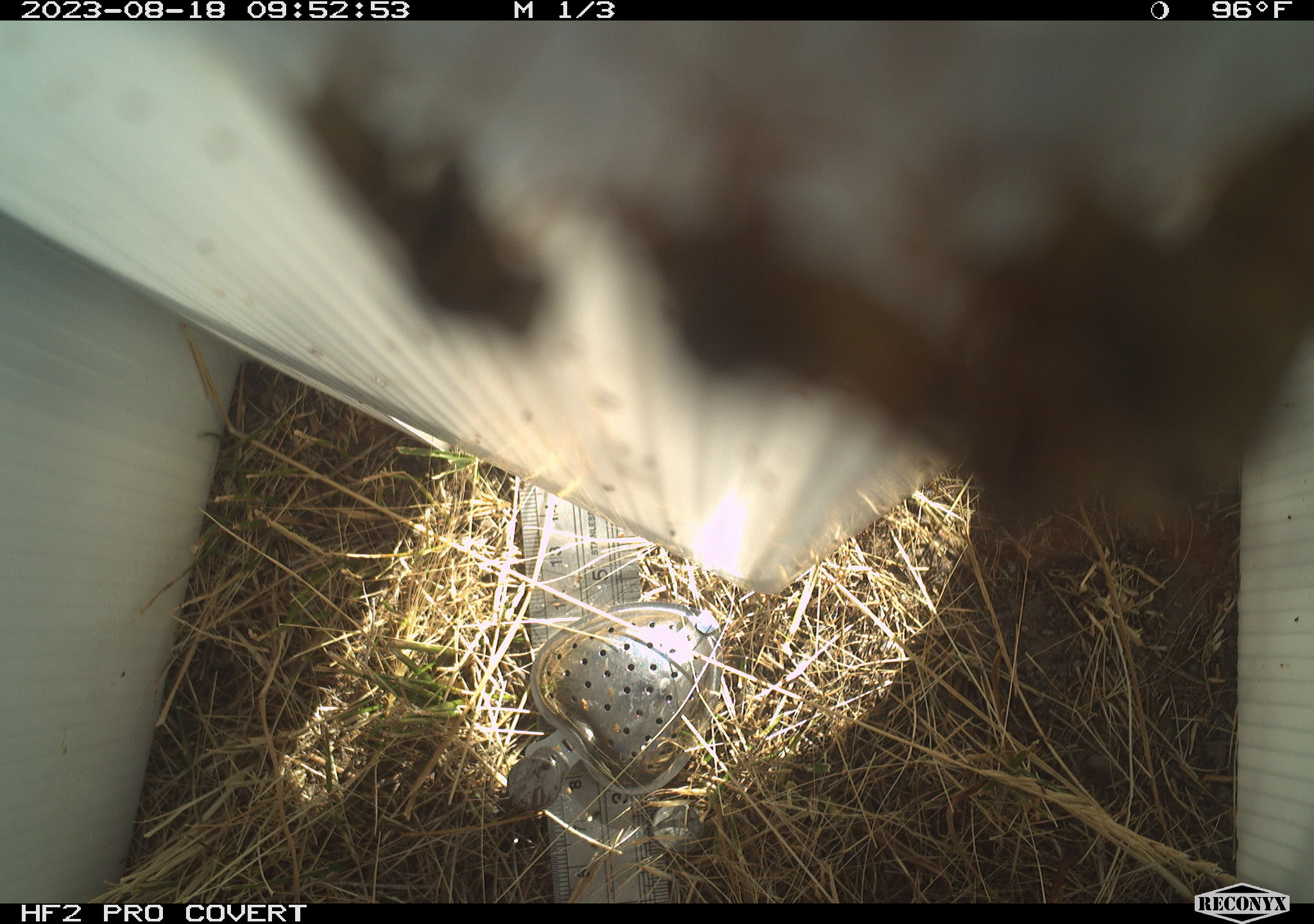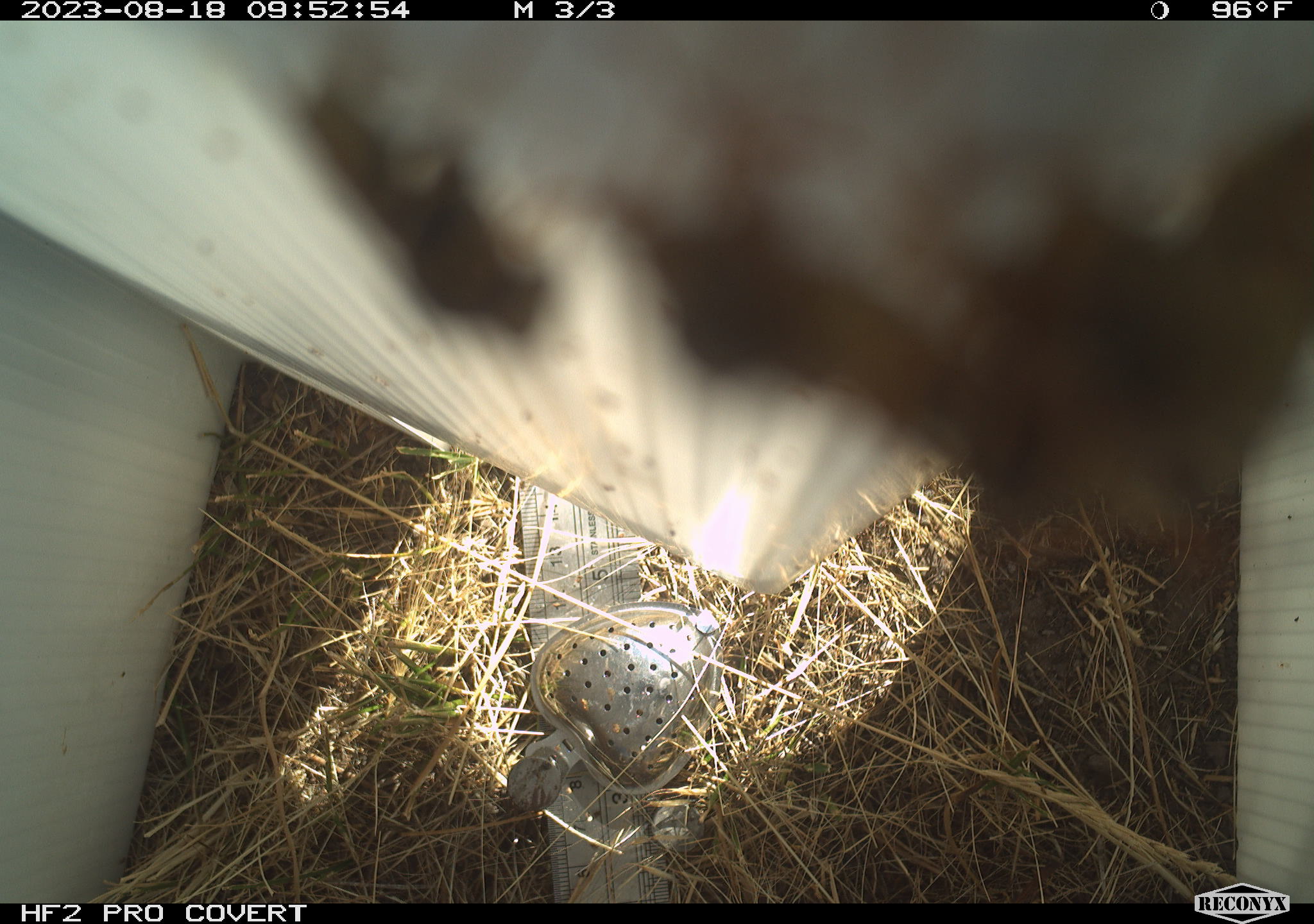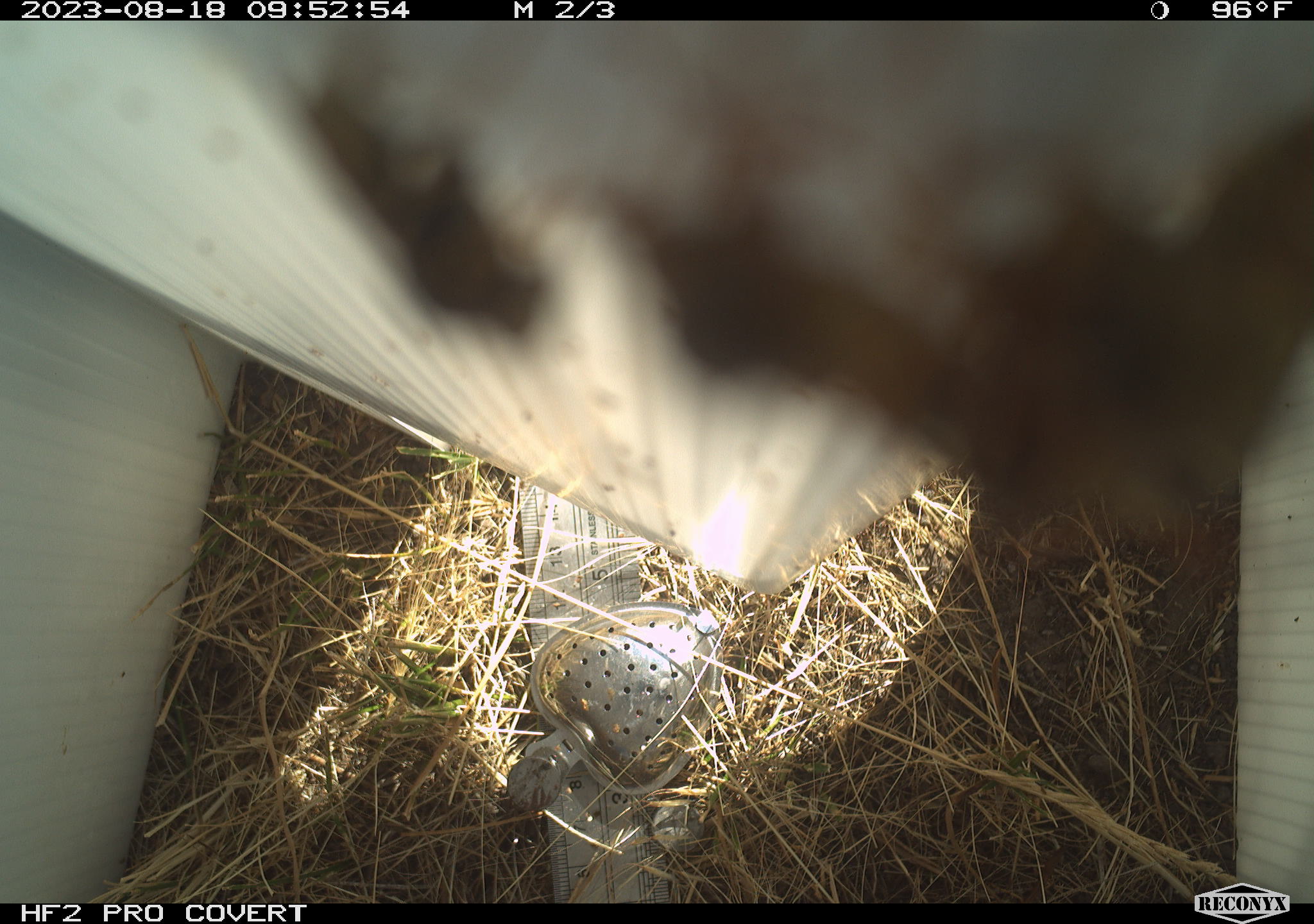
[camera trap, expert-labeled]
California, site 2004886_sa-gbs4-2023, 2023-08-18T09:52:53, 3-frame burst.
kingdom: Animalia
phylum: Arthropoda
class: Insecta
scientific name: Insecta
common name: insect